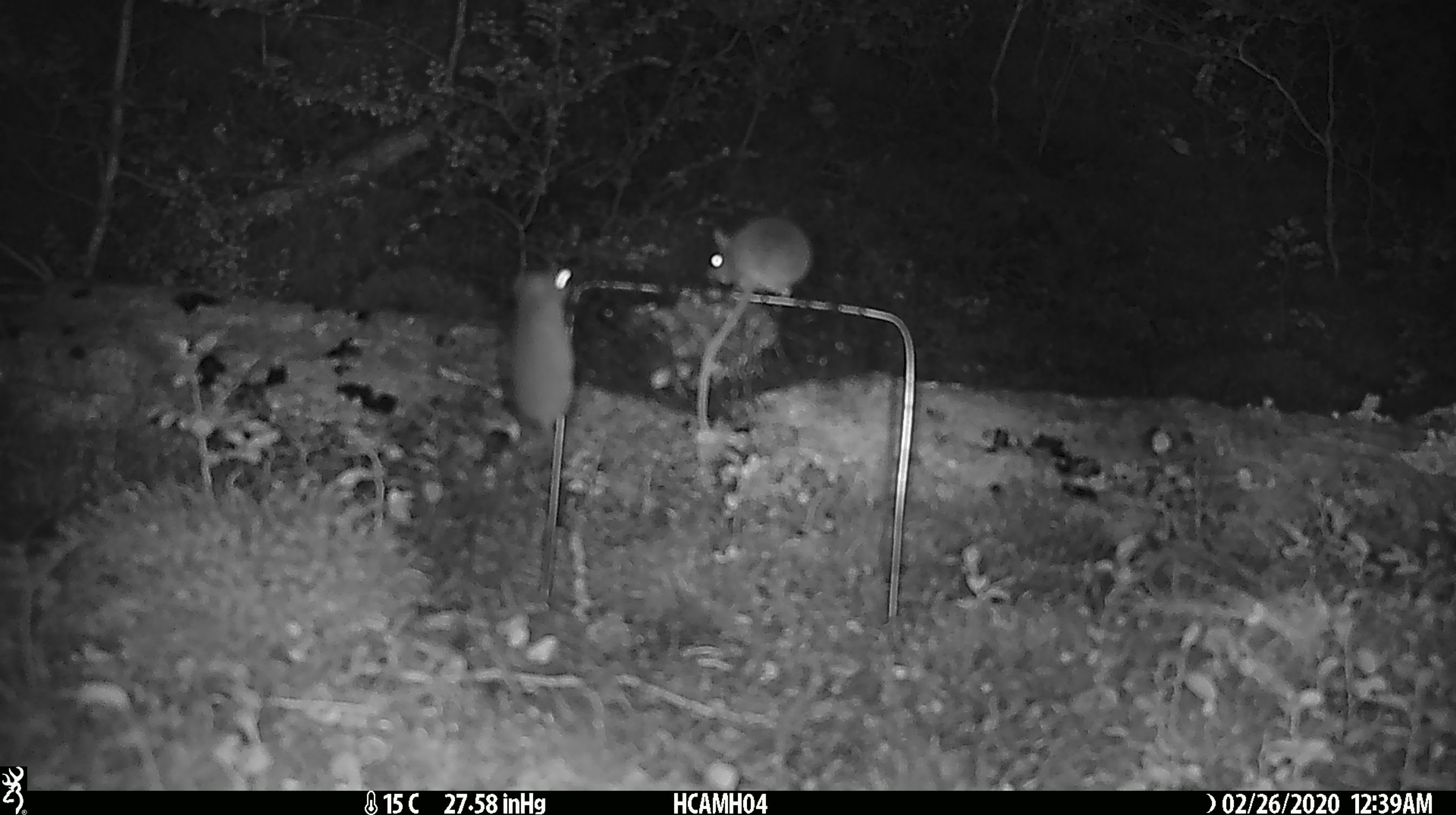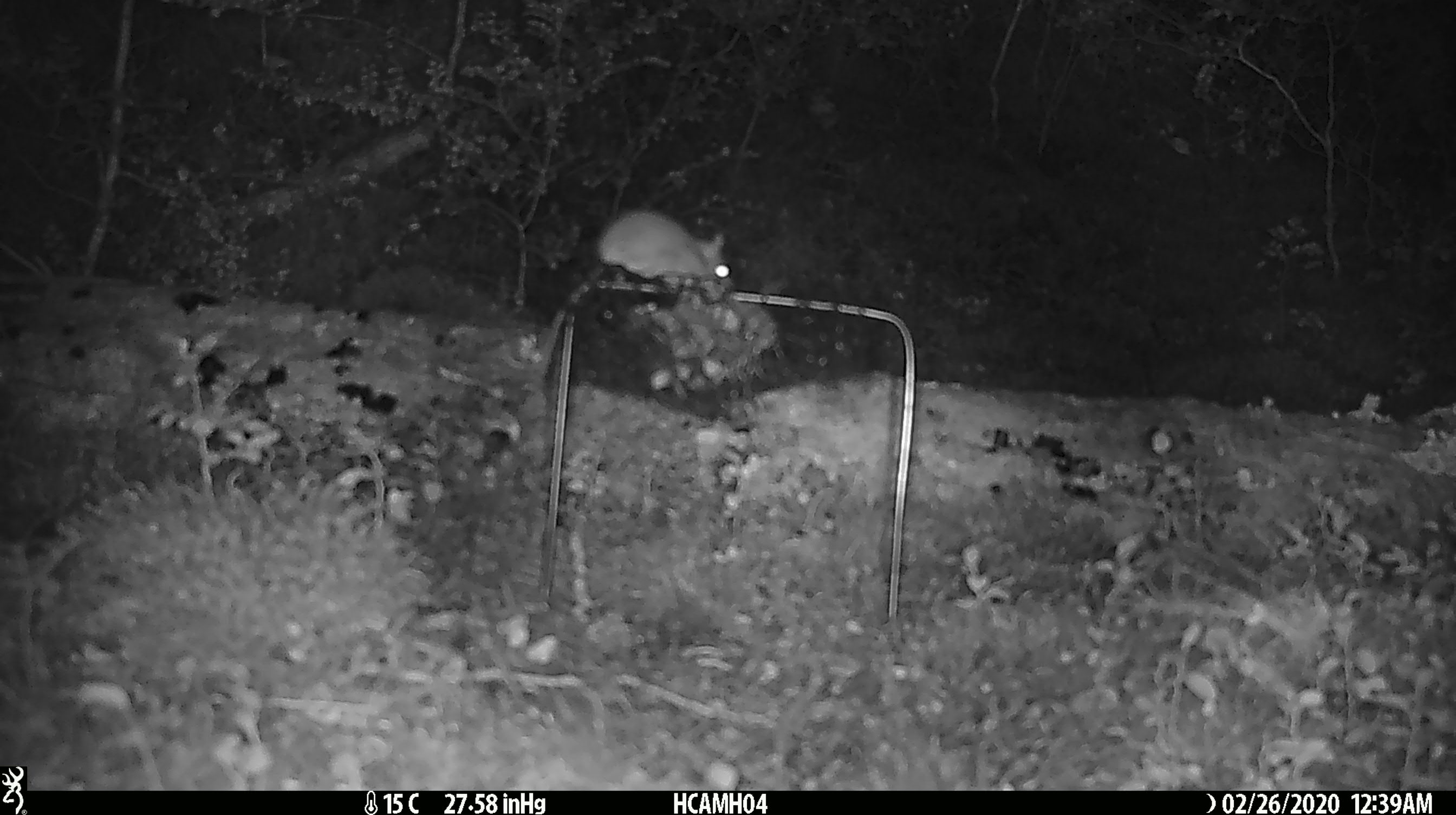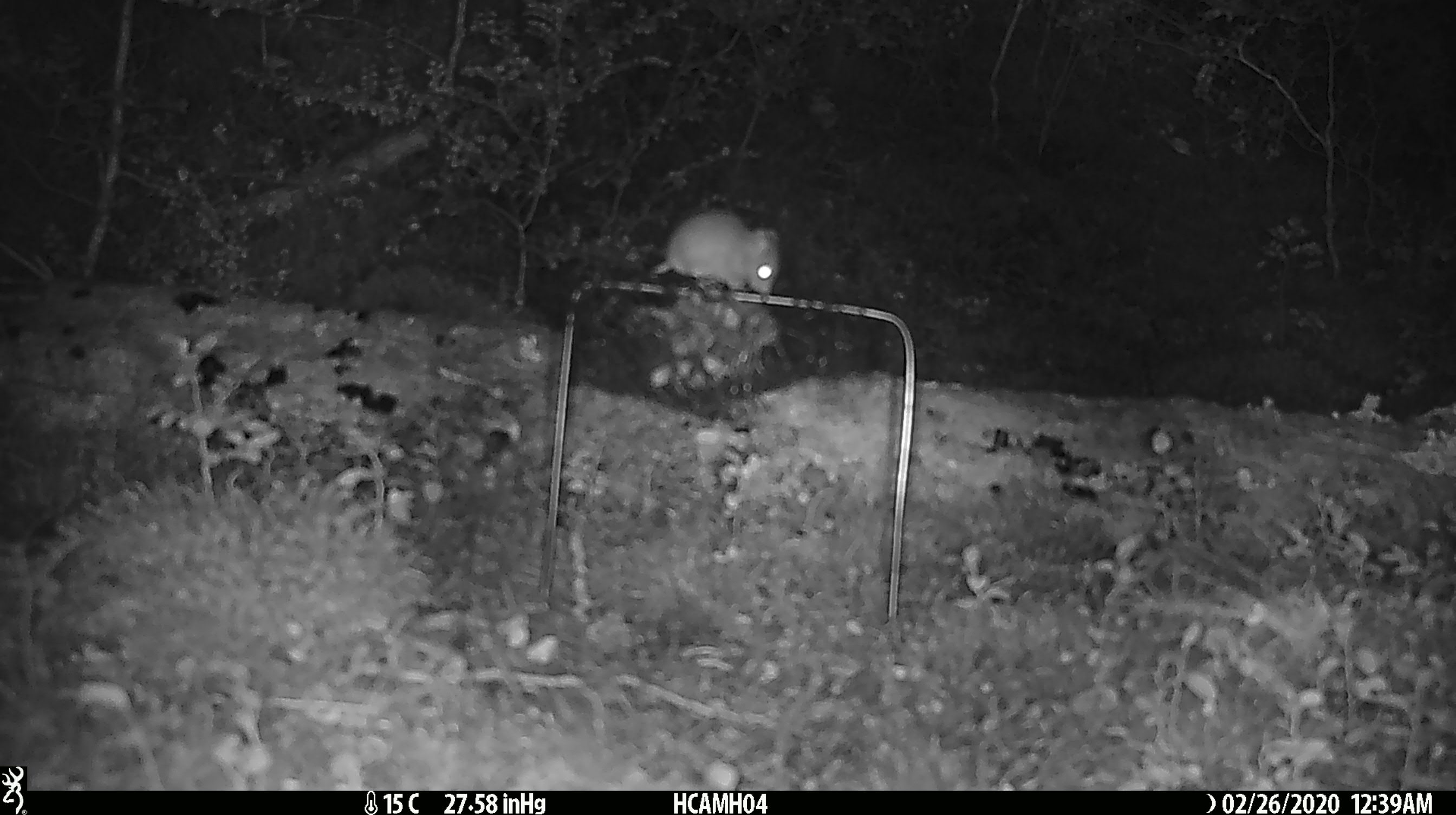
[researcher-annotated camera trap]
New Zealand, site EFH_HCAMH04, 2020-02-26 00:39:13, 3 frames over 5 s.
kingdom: Animalia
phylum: Chordata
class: Mammalia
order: Rodentia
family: Muridae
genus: Mus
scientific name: Mus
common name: mouse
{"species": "mouse (Mus)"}